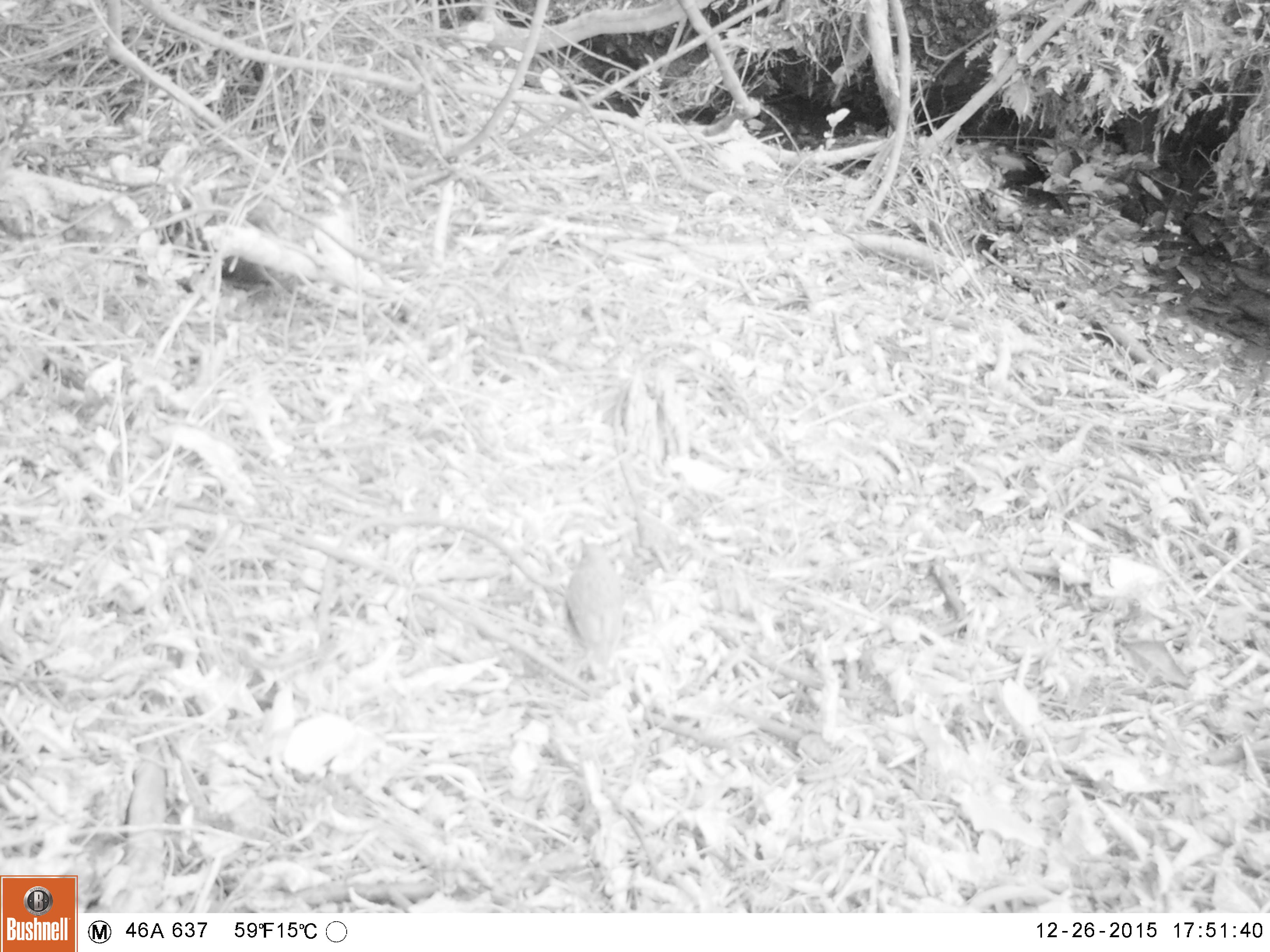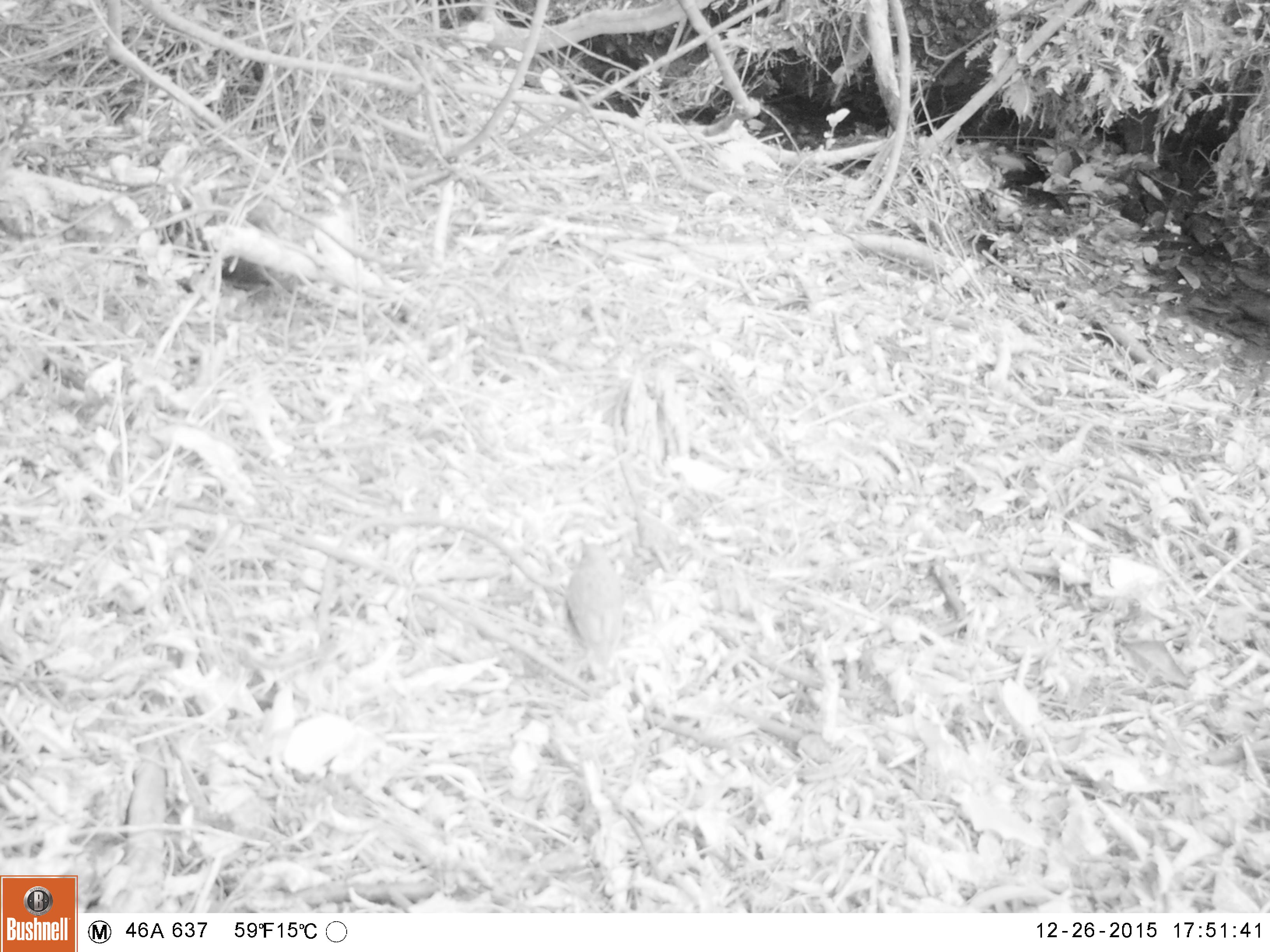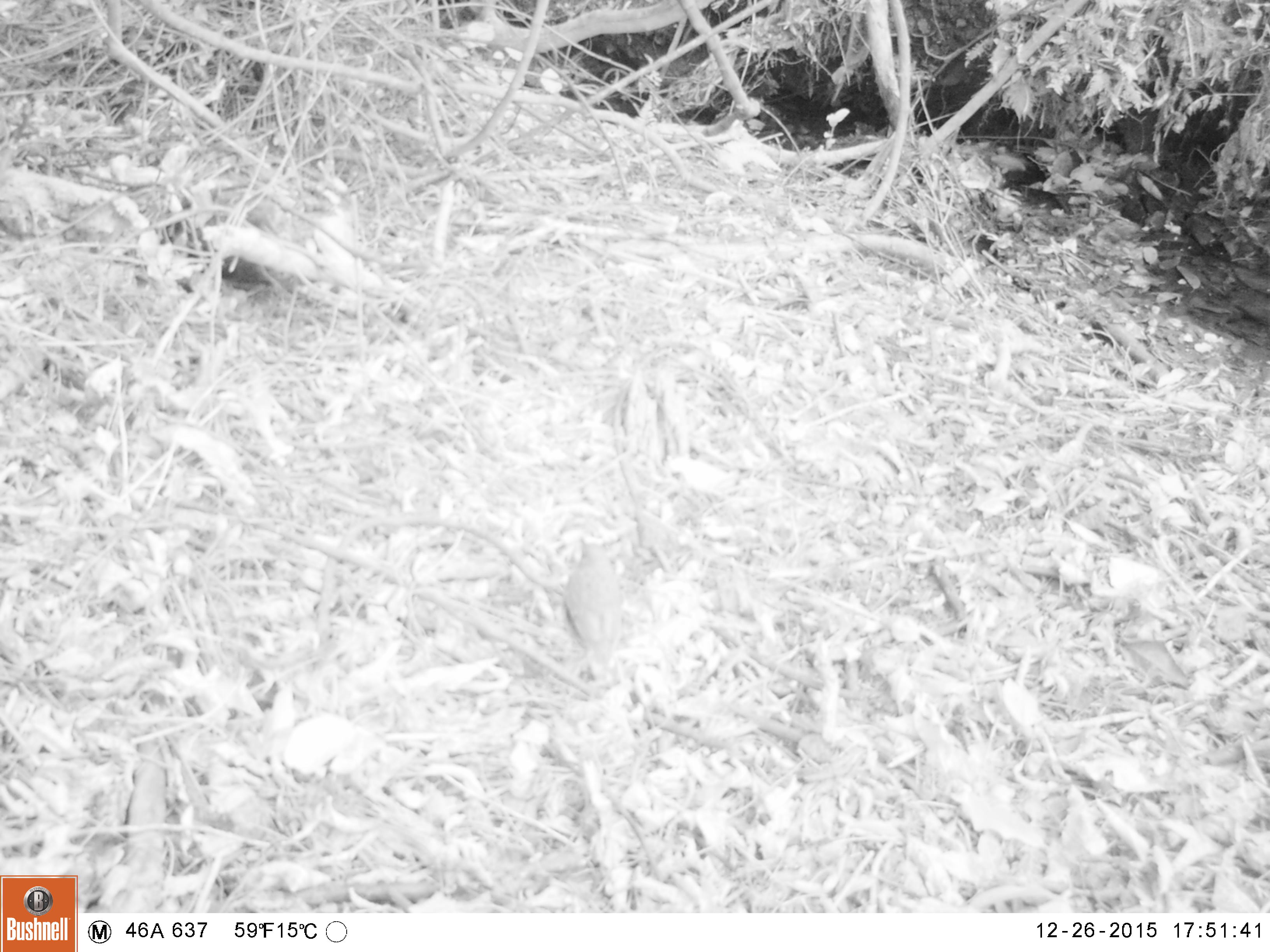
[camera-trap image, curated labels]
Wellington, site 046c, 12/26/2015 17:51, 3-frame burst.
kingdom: Animalia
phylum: Chordata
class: Aves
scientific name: Aves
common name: bird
Bird (Aves).